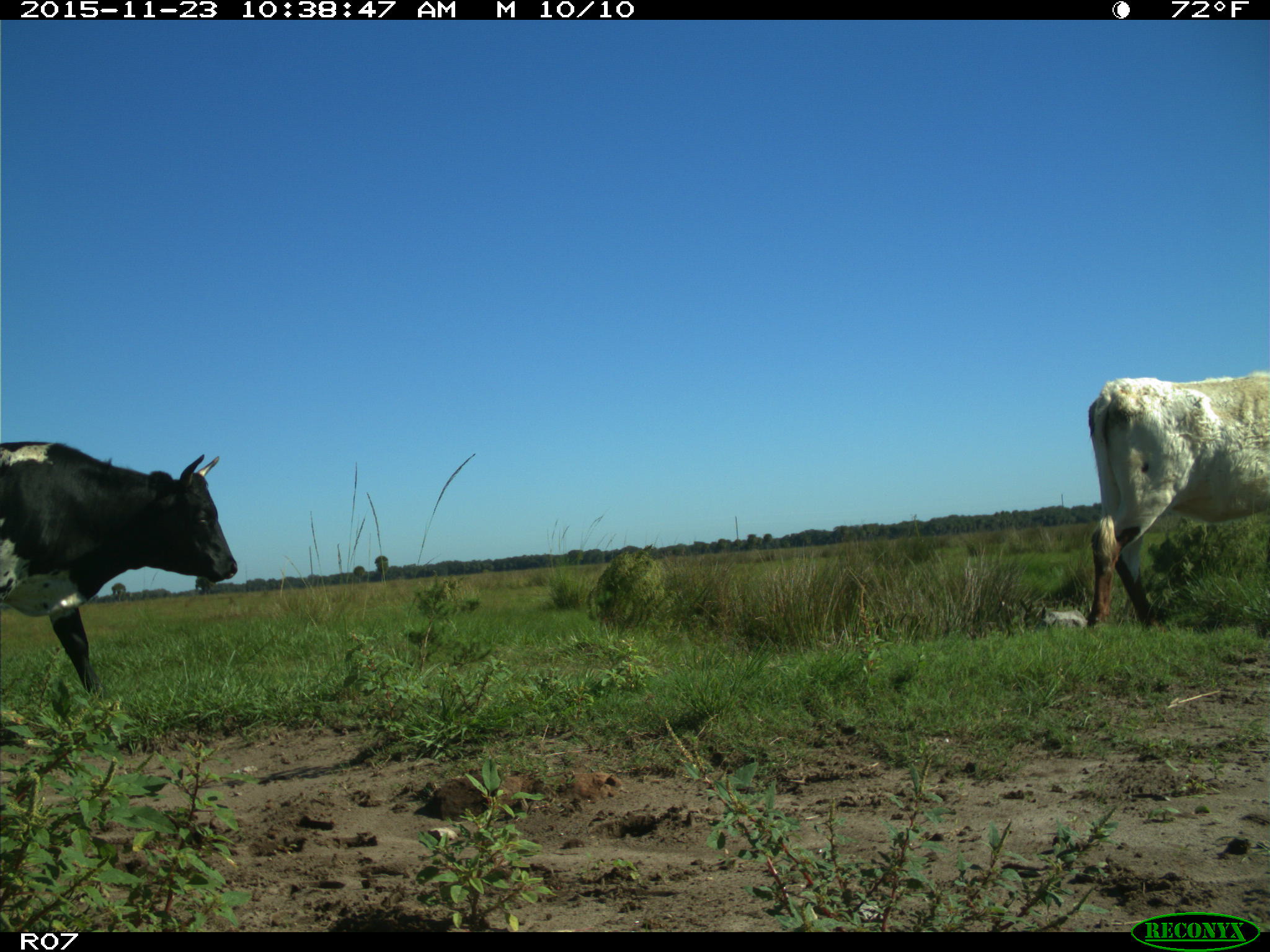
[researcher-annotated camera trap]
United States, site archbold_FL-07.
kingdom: Animalia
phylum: Chordata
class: Mammalia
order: Artiodactyla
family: Bovidae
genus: Bos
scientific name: Bos taurus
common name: domestic cow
Bos taurus (domestic cow).